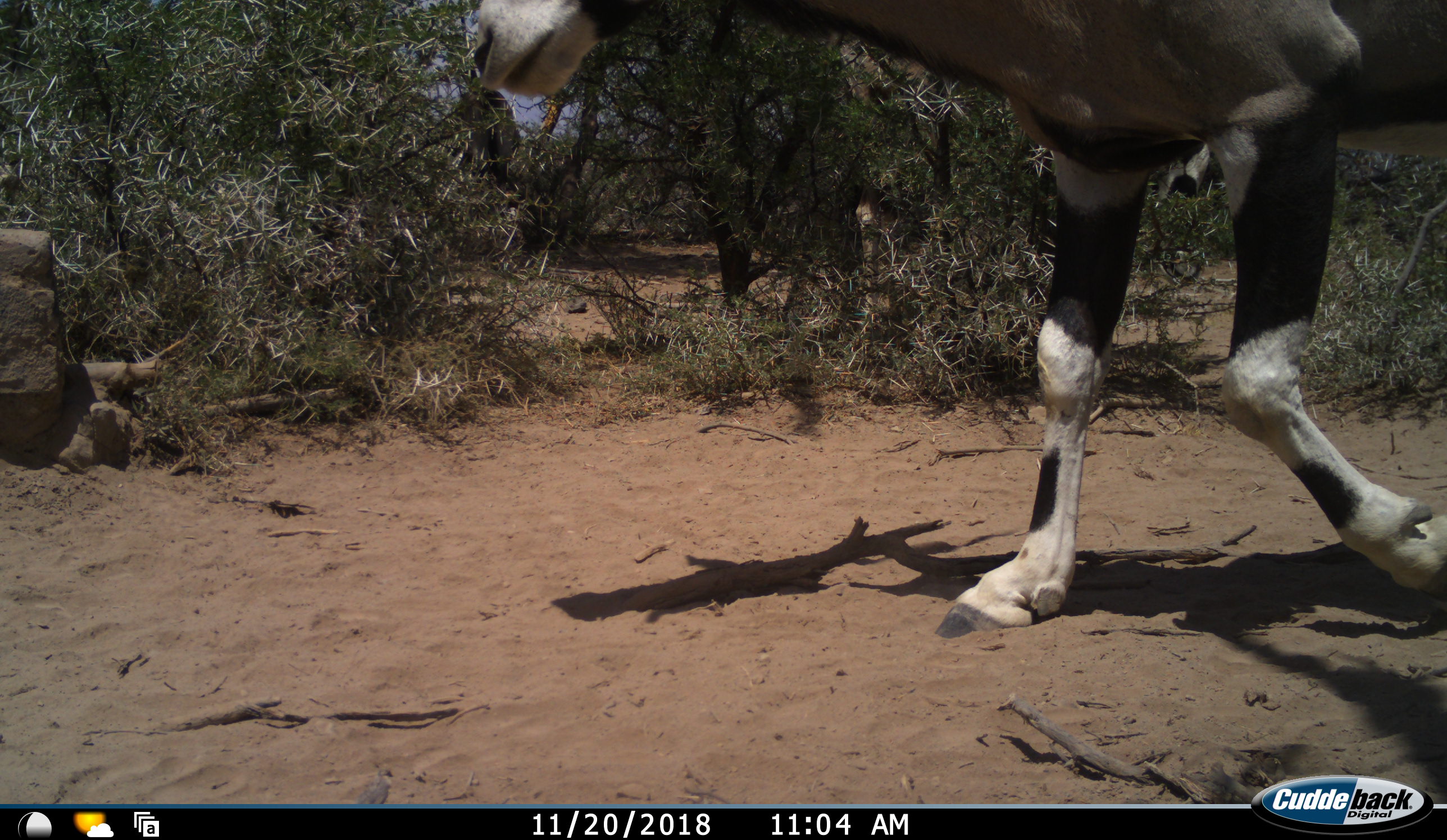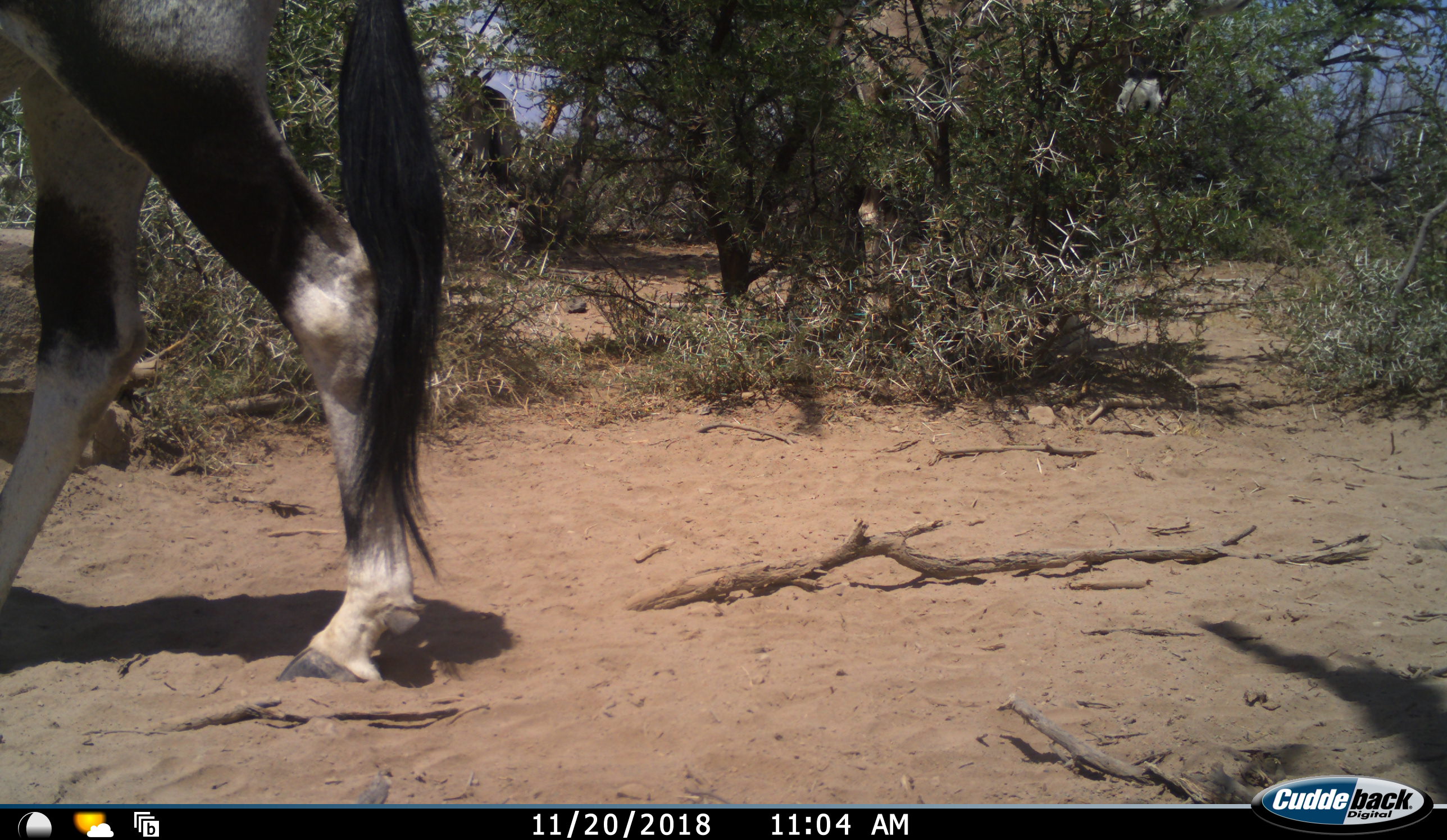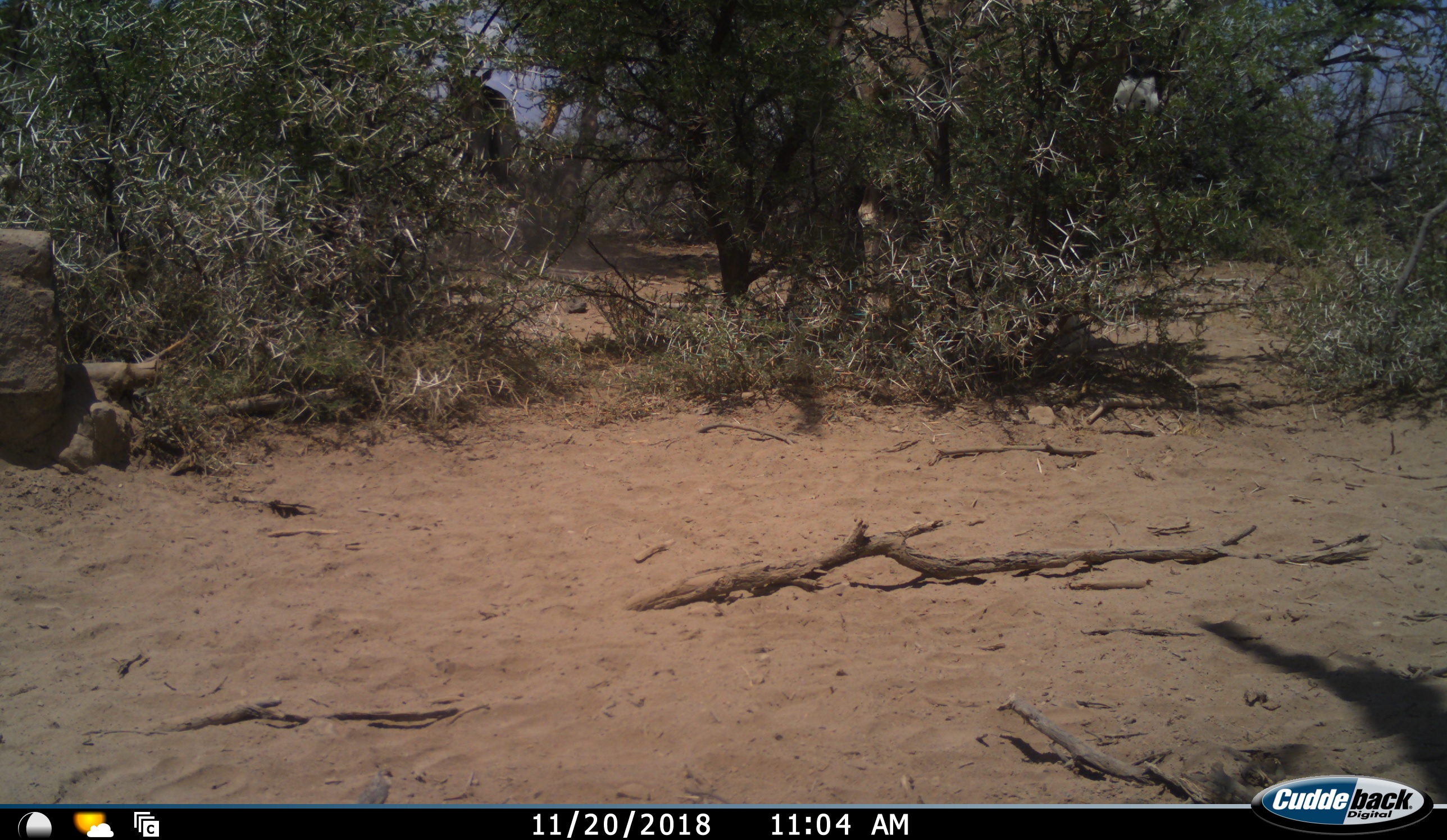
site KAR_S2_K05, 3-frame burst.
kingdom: Animalia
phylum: Chordata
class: Mammalia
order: Artiodactyla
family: Bovidae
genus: Oryx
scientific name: Oryx gazella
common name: gemsbok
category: oryx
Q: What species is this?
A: Oryx (gemsbok) (Oryx gazella).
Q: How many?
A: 2.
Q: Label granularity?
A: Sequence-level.